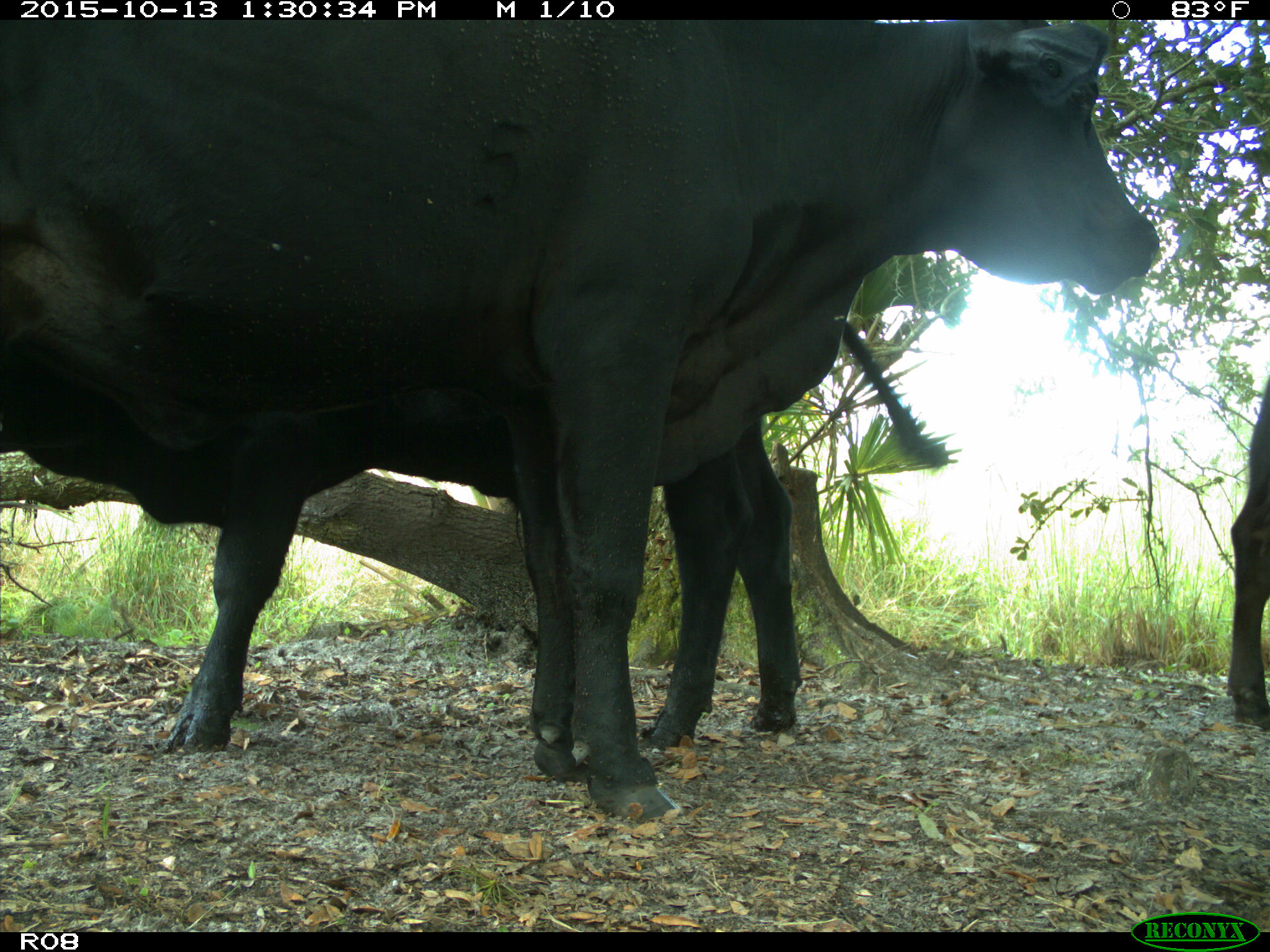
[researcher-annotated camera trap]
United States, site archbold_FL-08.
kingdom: Animalia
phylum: Chordata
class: Mammalia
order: Artiodactyla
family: Bovidae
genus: Bos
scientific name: Bos taurus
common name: domestic cow